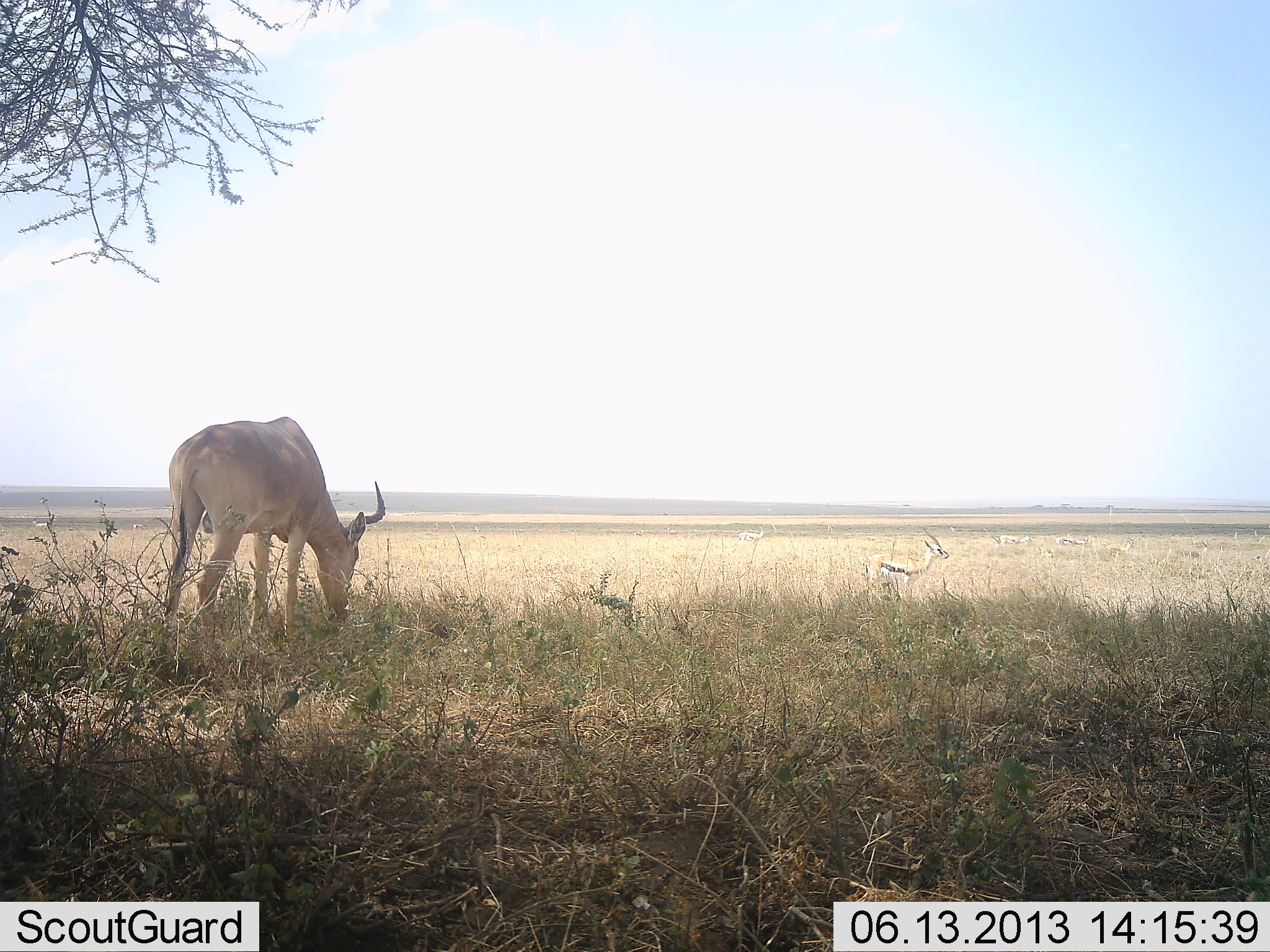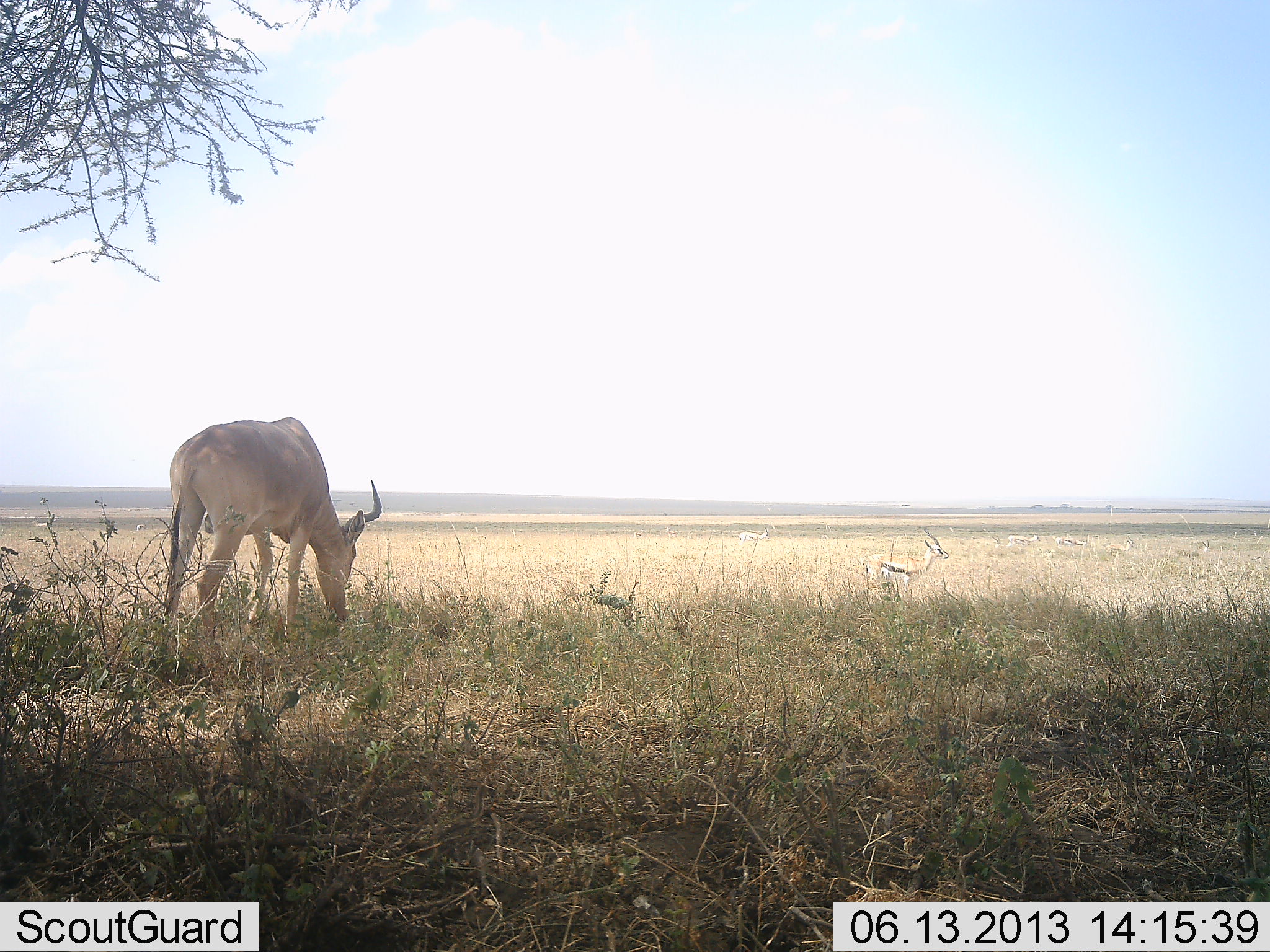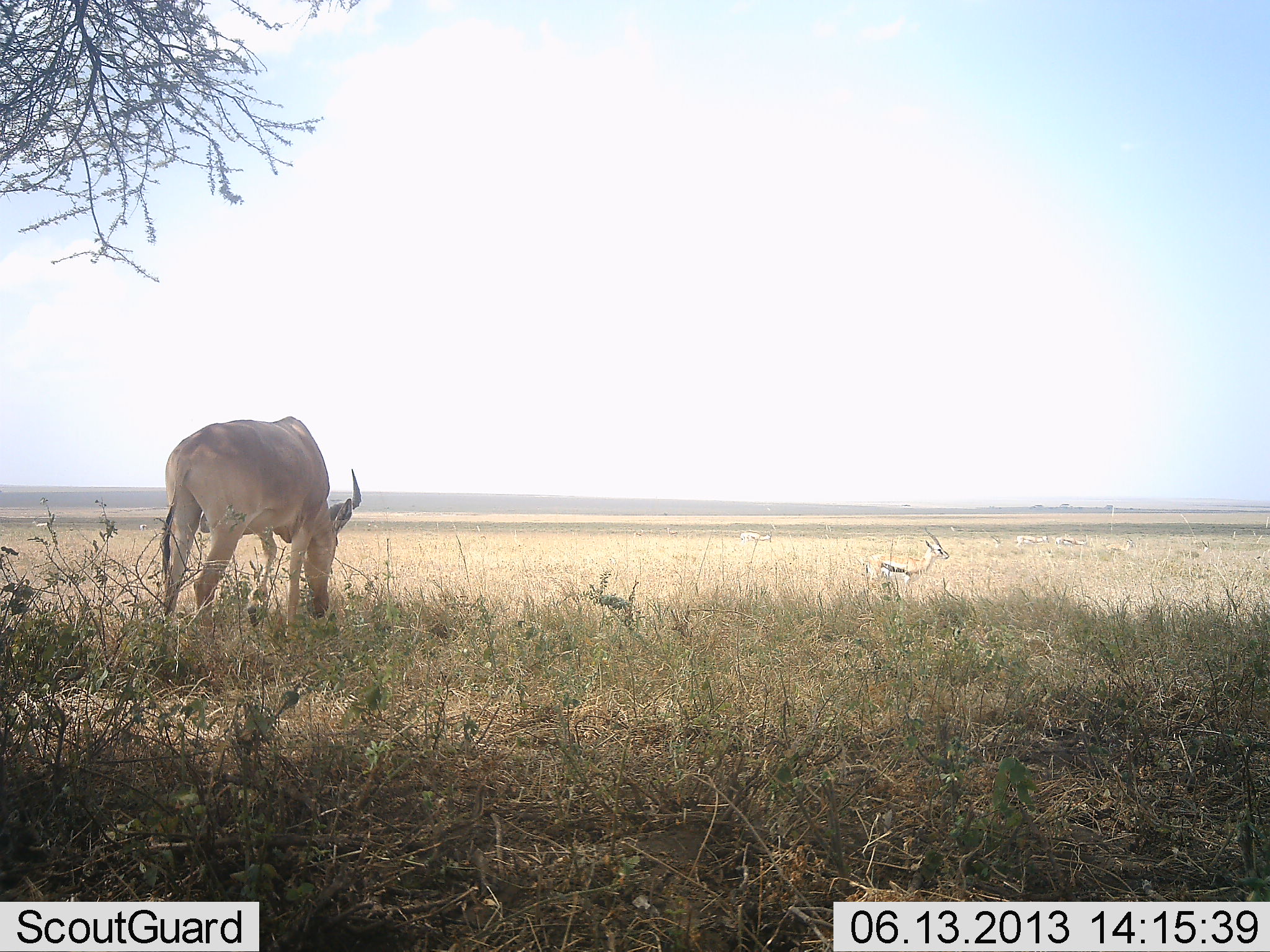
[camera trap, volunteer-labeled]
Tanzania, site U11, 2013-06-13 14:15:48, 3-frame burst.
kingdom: Animalia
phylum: Chordata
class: Mammalia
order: Artiodactyla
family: Bovidae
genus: Eudorcas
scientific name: Eudorcas thomsonii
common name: thomson's gazelle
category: gazellethomsons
Gazellethomsons (thomson's gazelle) (Eudorcas thomsonii), count 1. Behavior (volunteer vote fractions): standing 82%, resting 0%, moving 18%, interacting 0%. Young present (vote fraction): 0%. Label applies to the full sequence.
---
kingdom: Animalia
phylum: Chordata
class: Mammalia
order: Artiodactyla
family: Bovidae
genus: Alcelaphus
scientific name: Alcelaphus buselaphus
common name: hartebeest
Hartebeest (Alcelaphus buselaphus), count 1. Behavior (volunteer vote fractions): standing 25%, resting 0%, moving 0%, interacting 0%. Young present (vote fraction): 0%. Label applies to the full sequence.